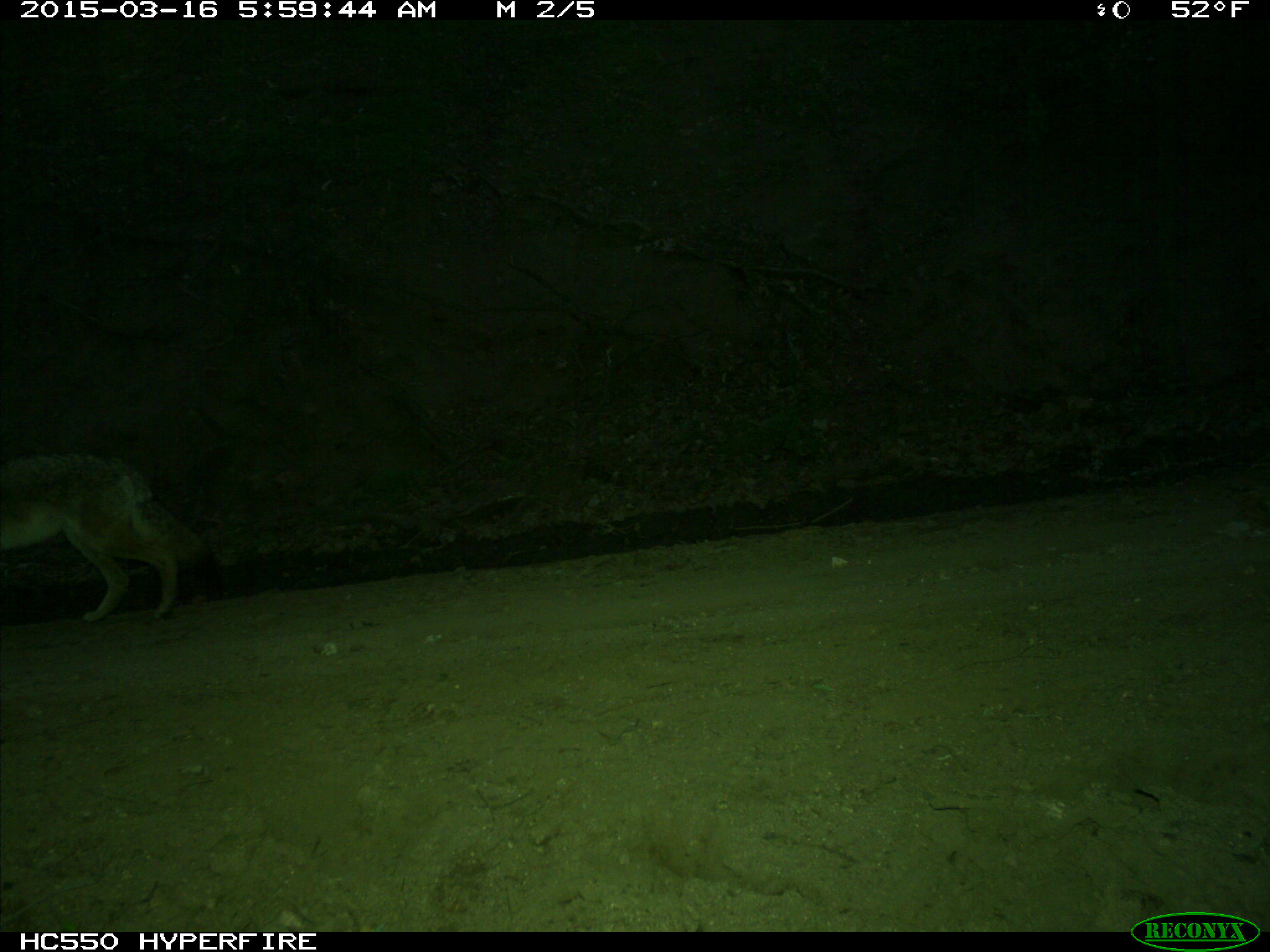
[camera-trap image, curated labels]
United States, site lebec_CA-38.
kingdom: Animalia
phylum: Chordata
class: Mammalia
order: Carnivora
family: Canidae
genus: Canis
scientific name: Canis latrans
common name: coyote